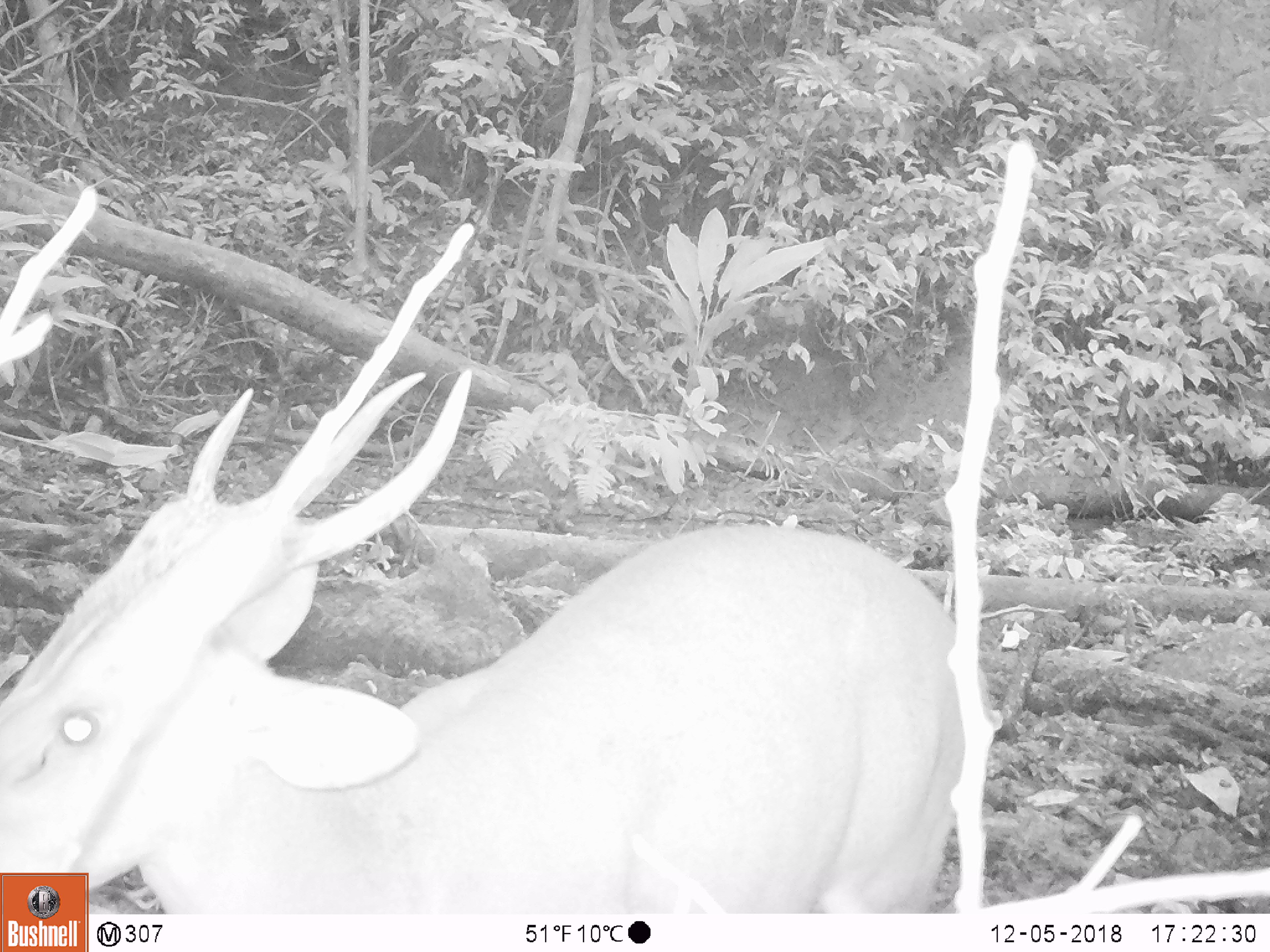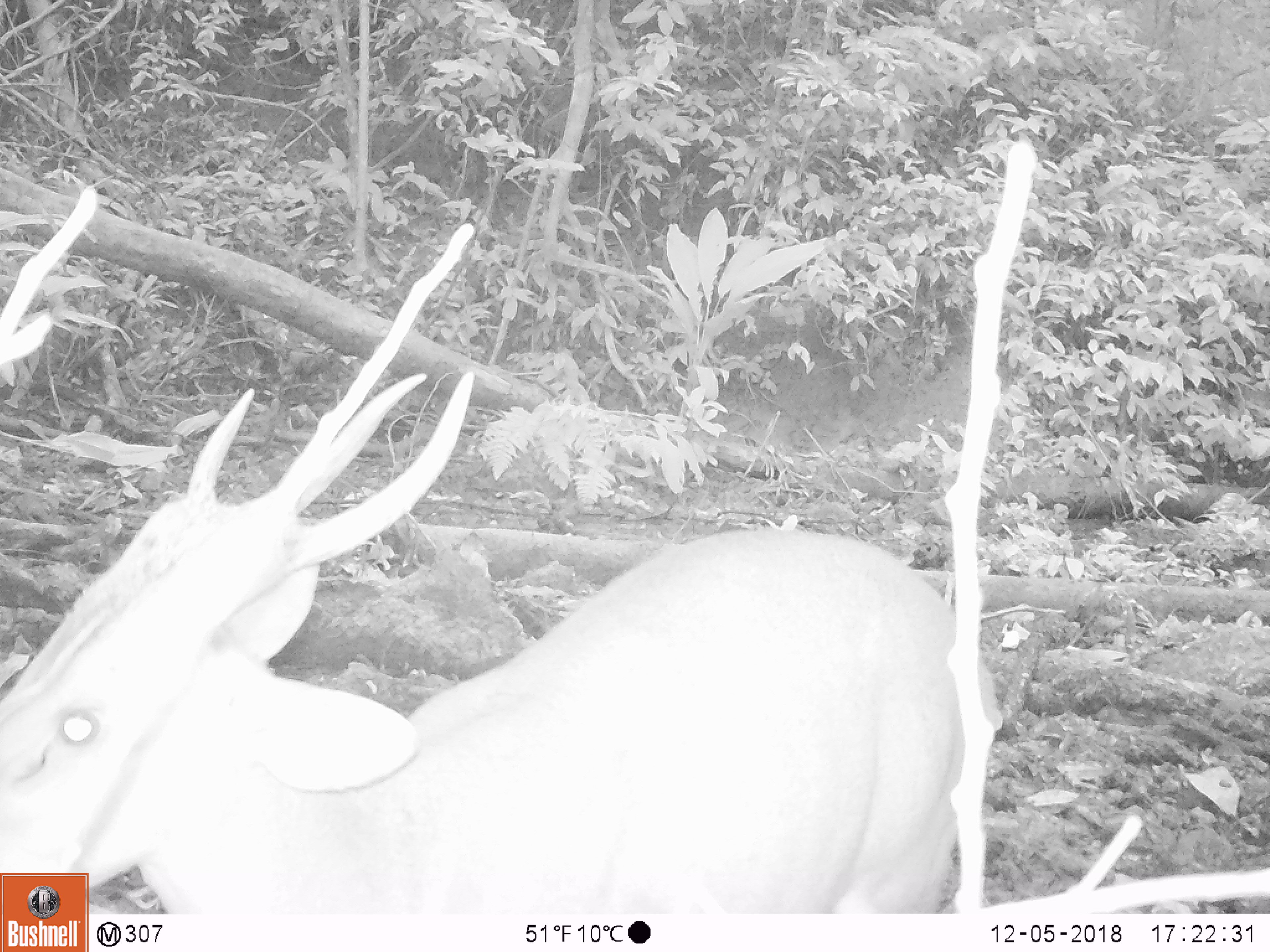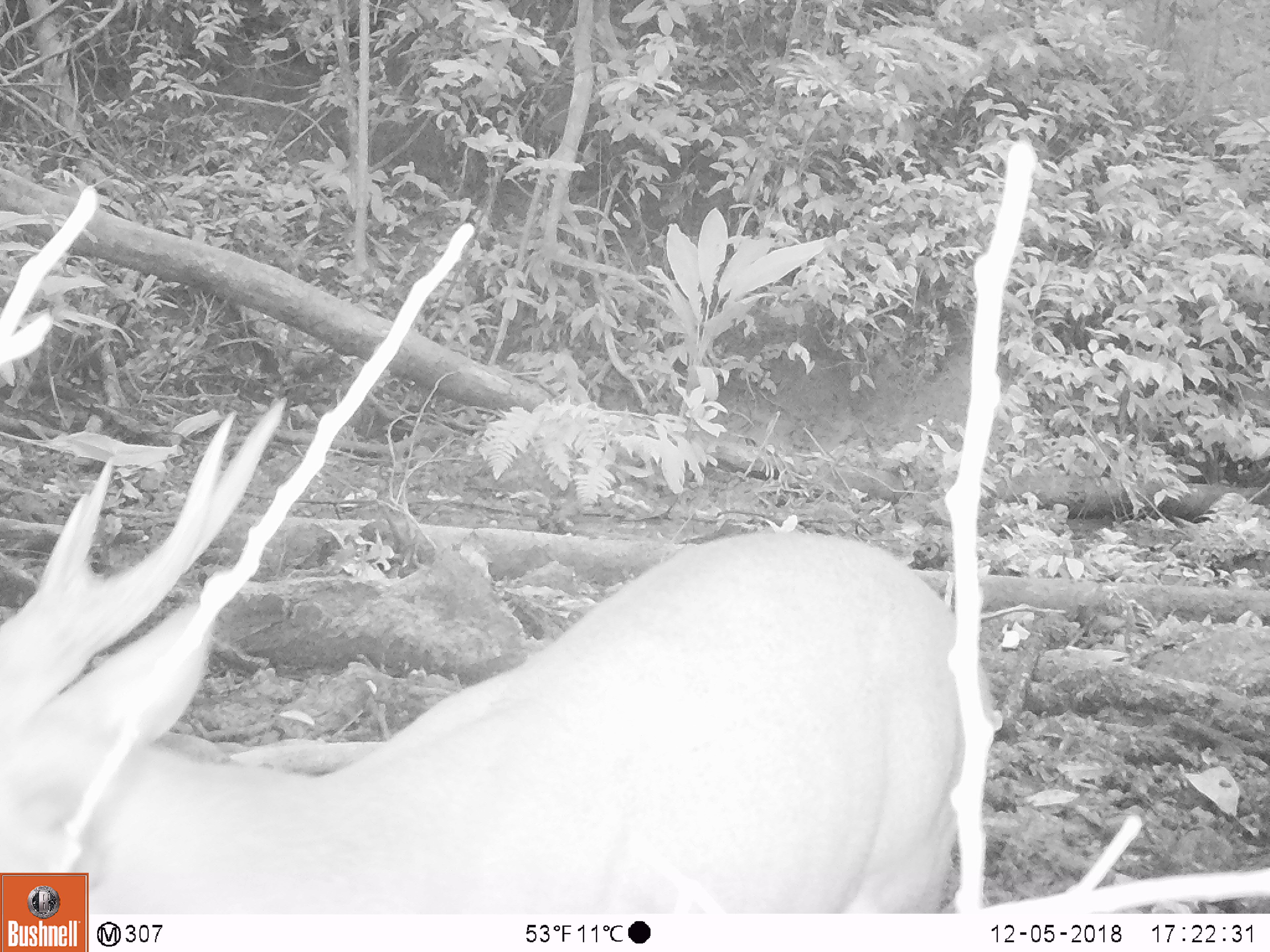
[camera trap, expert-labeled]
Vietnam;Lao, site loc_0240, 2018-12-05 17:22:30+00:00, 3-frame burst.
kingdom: Animalia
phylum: Chordata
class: Mammalia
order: Artiodactyla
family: Cervidae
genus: Muntiacus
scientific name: Muntiacus vuquangensis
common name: large-antlered muntjac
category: large antlered muntjac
Large antlered muntjac (large-antlered muntjac) (Muntiacus vuquangensis). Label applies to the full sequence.